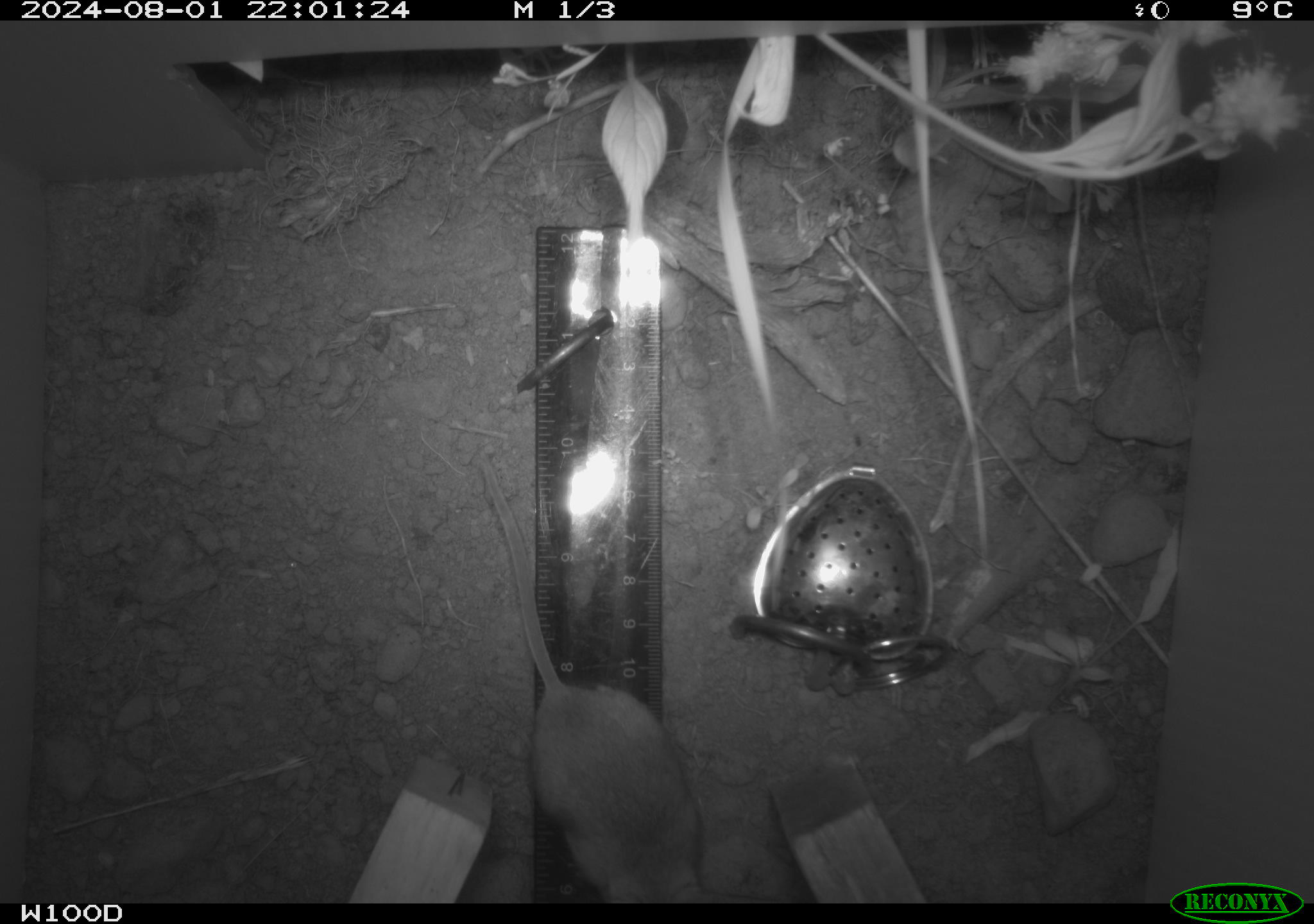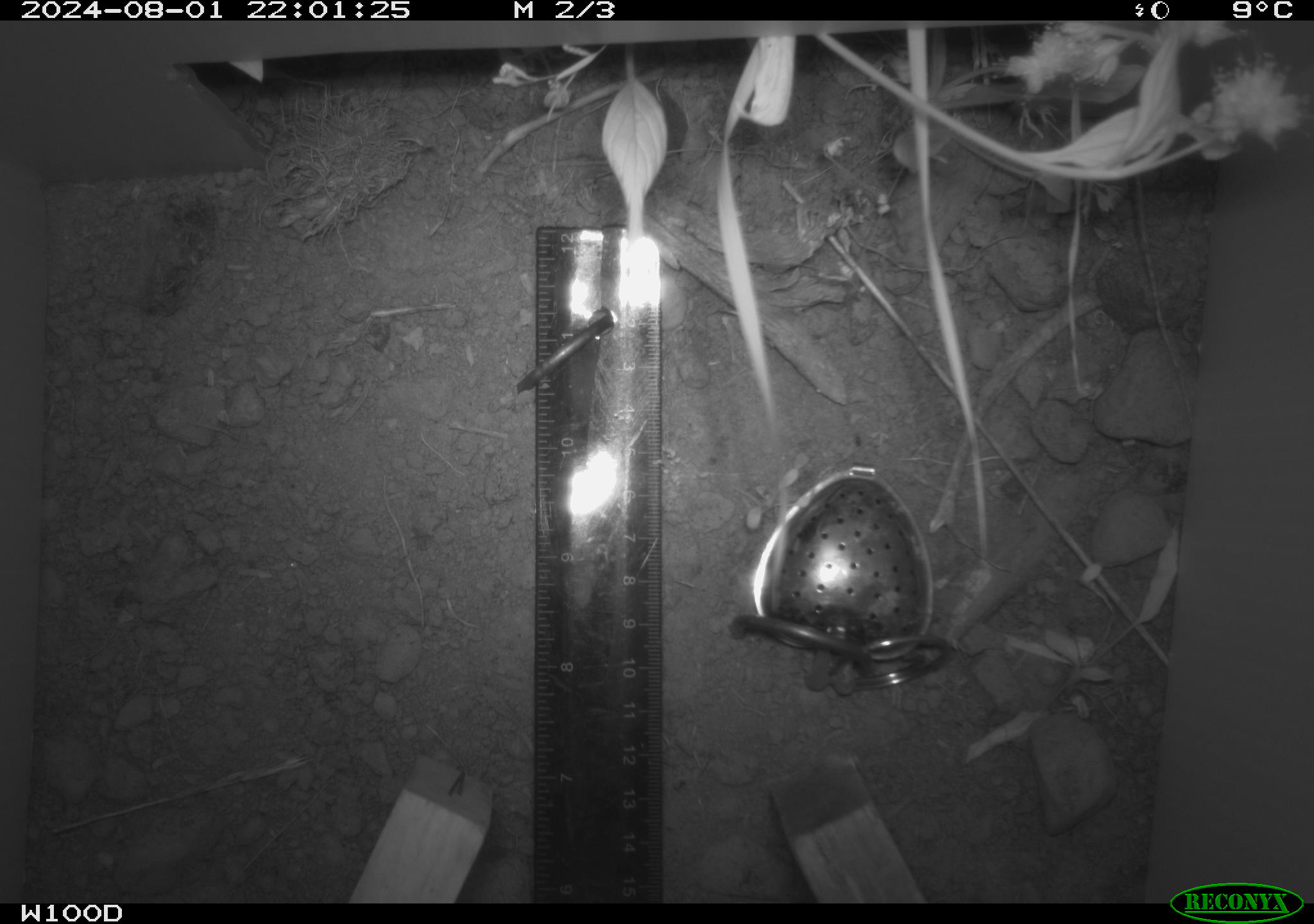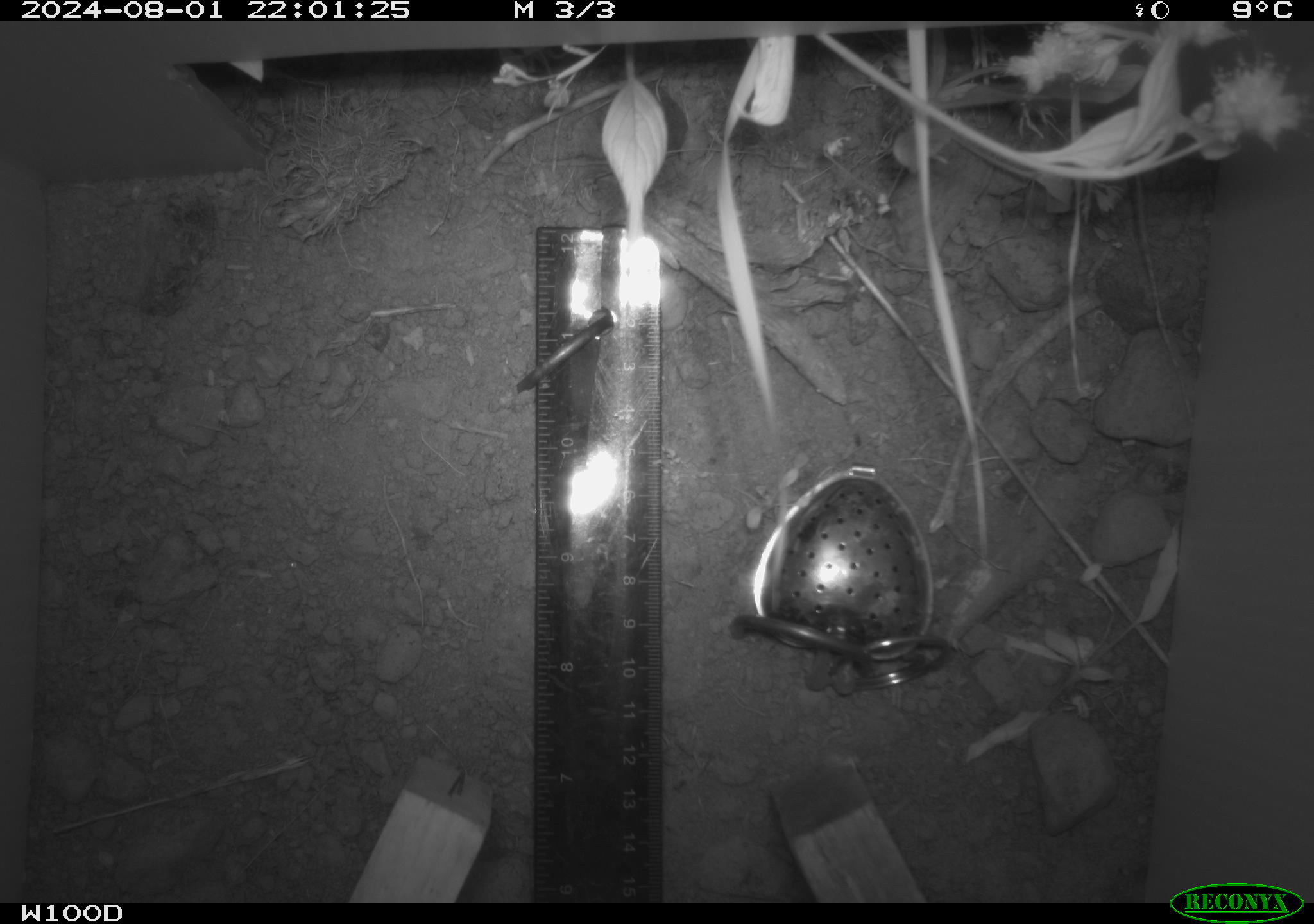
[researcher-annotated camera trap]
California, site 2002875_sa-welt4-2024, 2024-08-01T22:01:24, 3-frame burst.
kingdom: Animalia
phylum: Chordata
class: Mammalia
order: Rodentia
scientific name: Rodentia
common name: mouse species